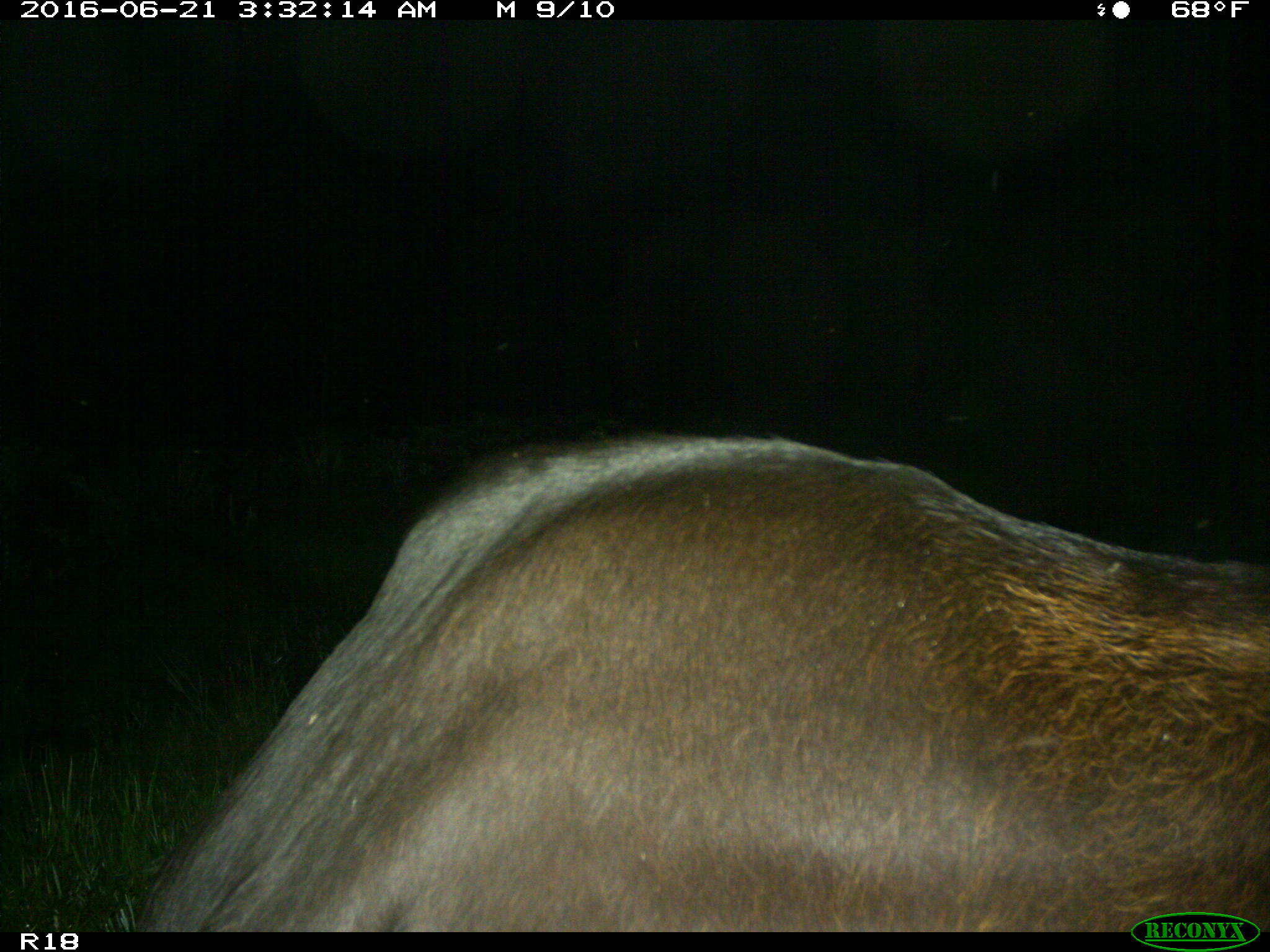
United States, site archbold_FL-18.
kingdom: Animalia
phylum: Chordata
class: Mammalia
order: Artiodactyla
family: Bovidae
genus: Bos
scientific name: Bos taurus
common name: domestic cow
Bos taurus (domestic cow).